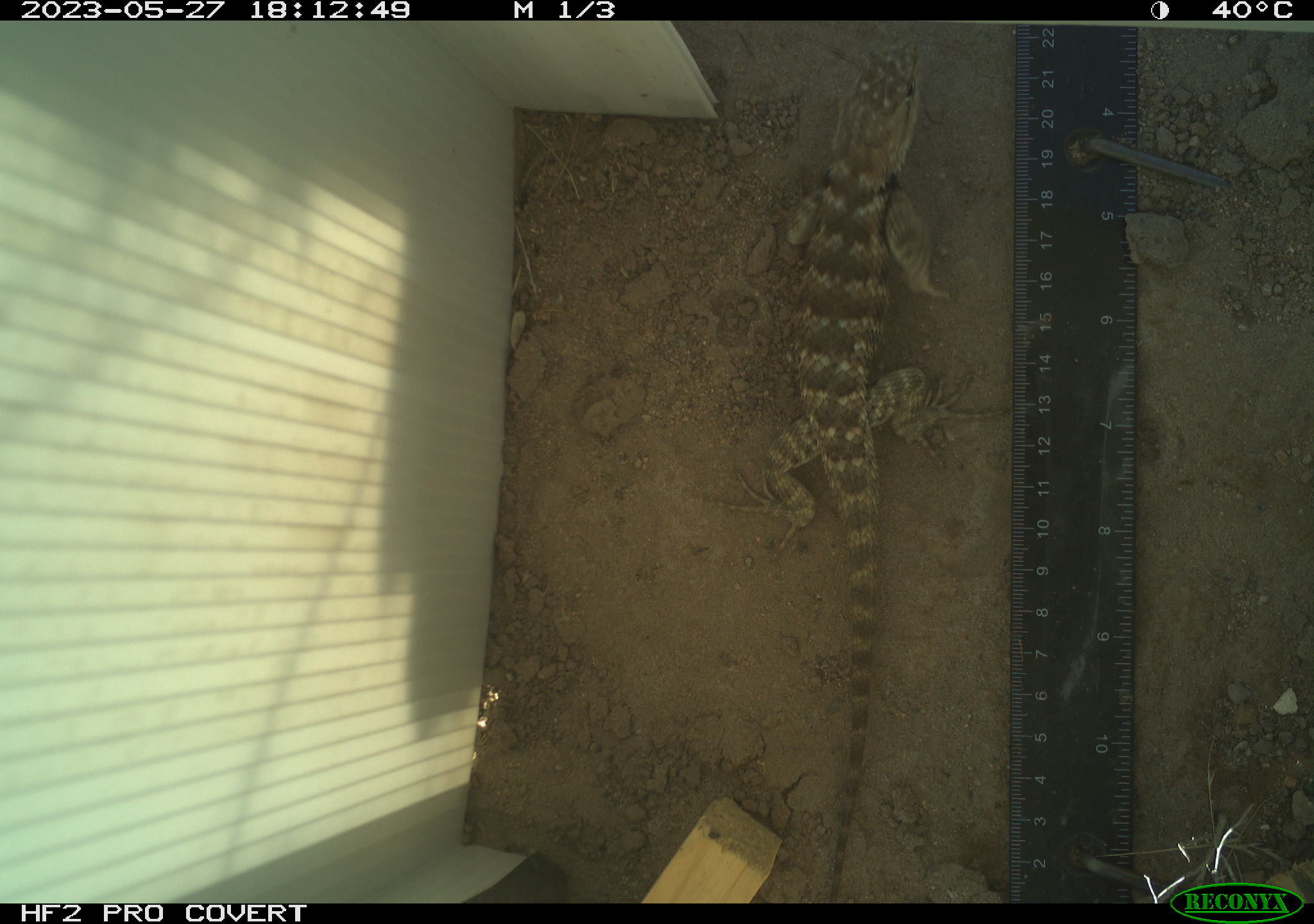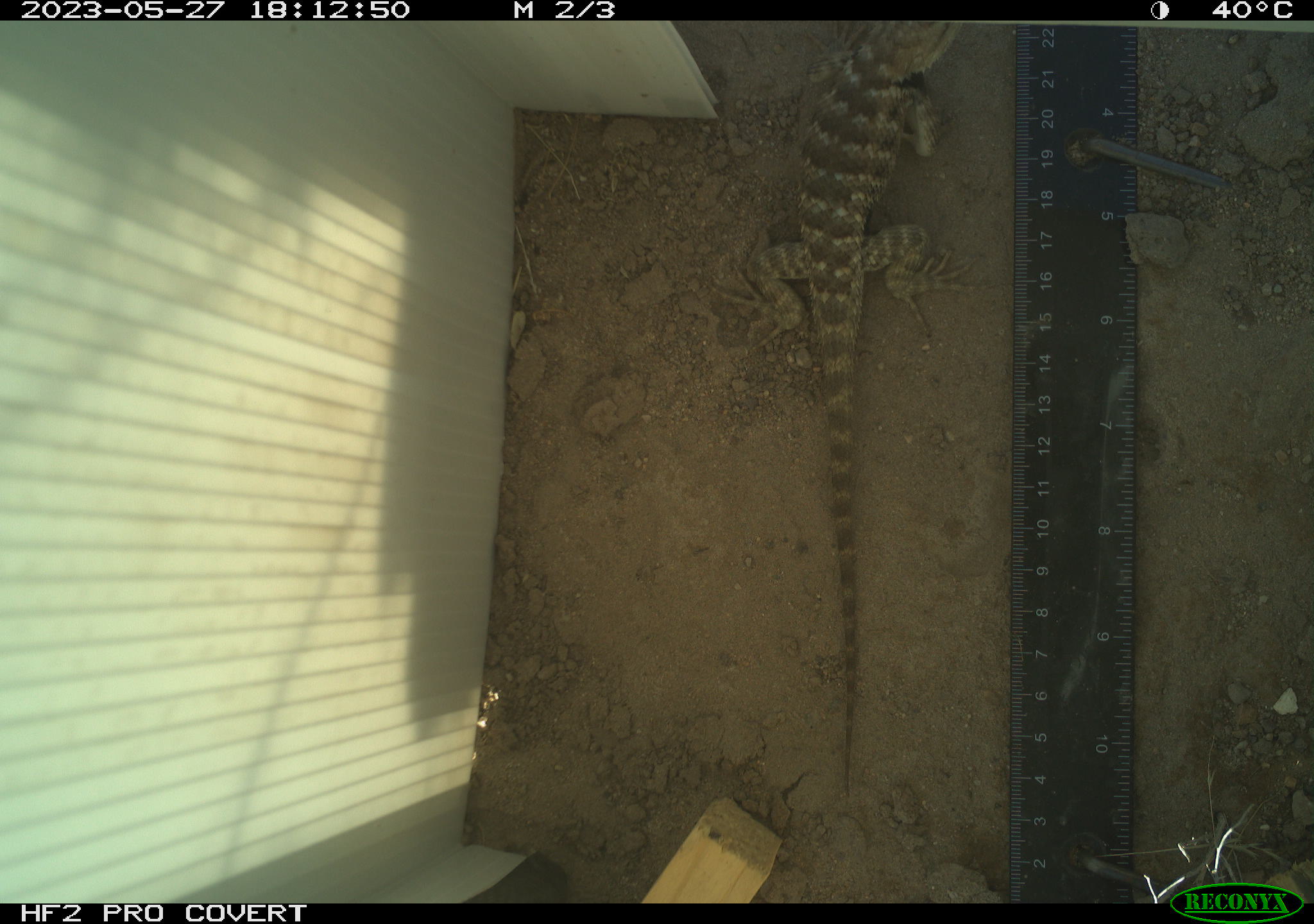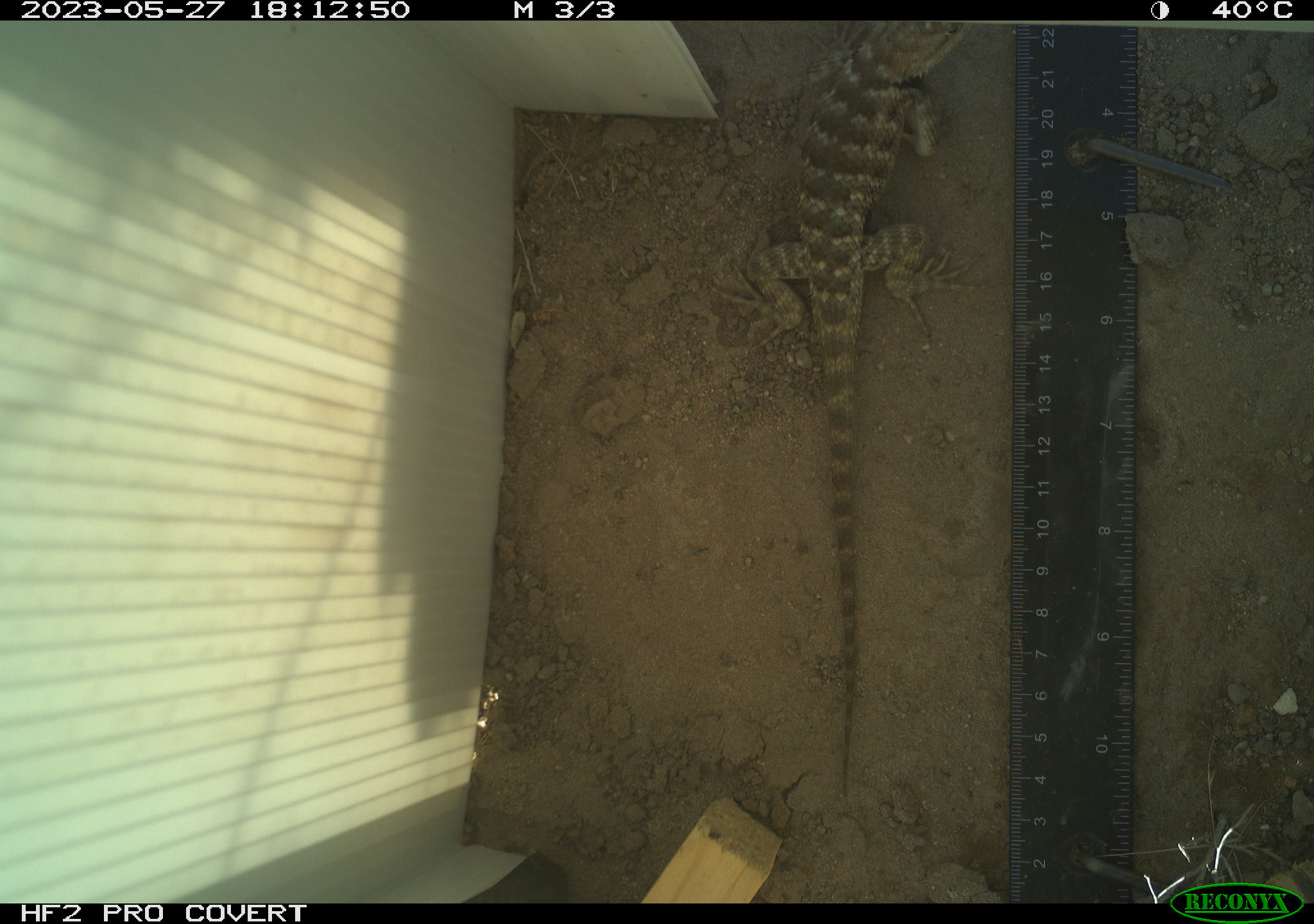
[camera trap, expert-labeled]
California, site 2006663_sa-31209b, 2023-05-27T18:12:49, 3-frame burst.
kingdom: Animalia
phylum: Chordata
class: Reptilia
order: Squamata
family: Phrynosomatidae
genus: Sceloporus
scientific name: Sceloporus uniformis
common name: yellow-backed spiny lizard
Yellow-backed spiny lizard (Sceloporus uniformis).